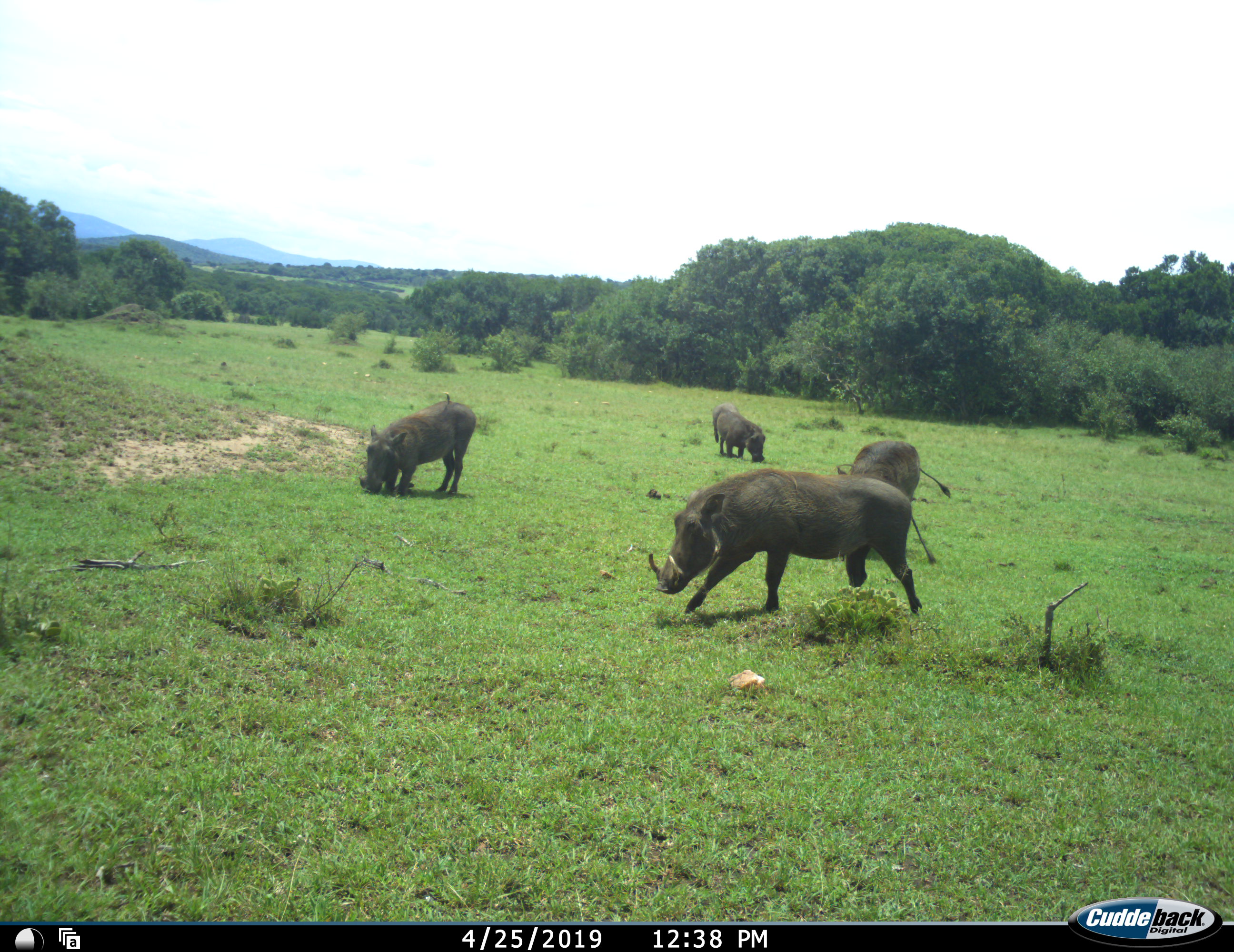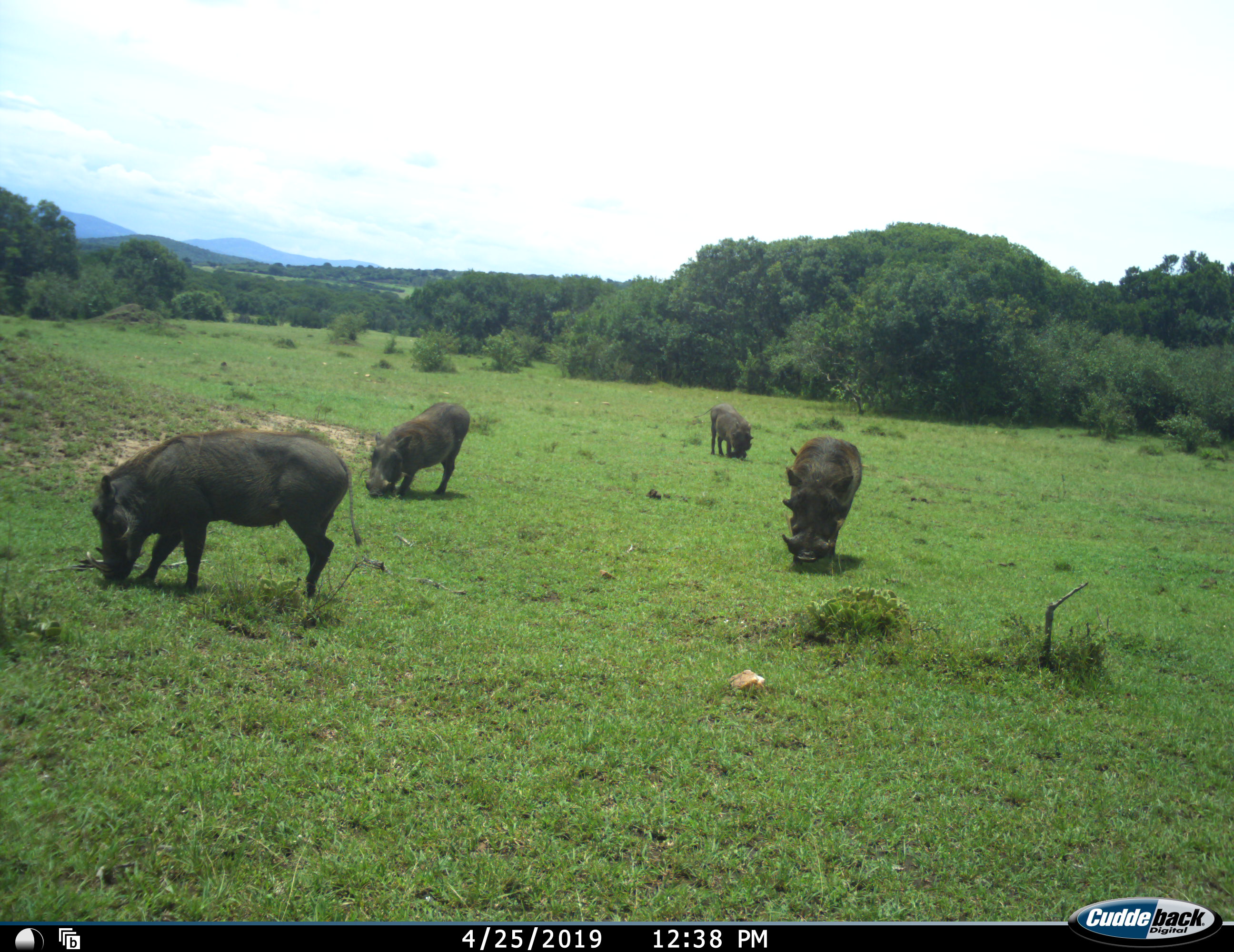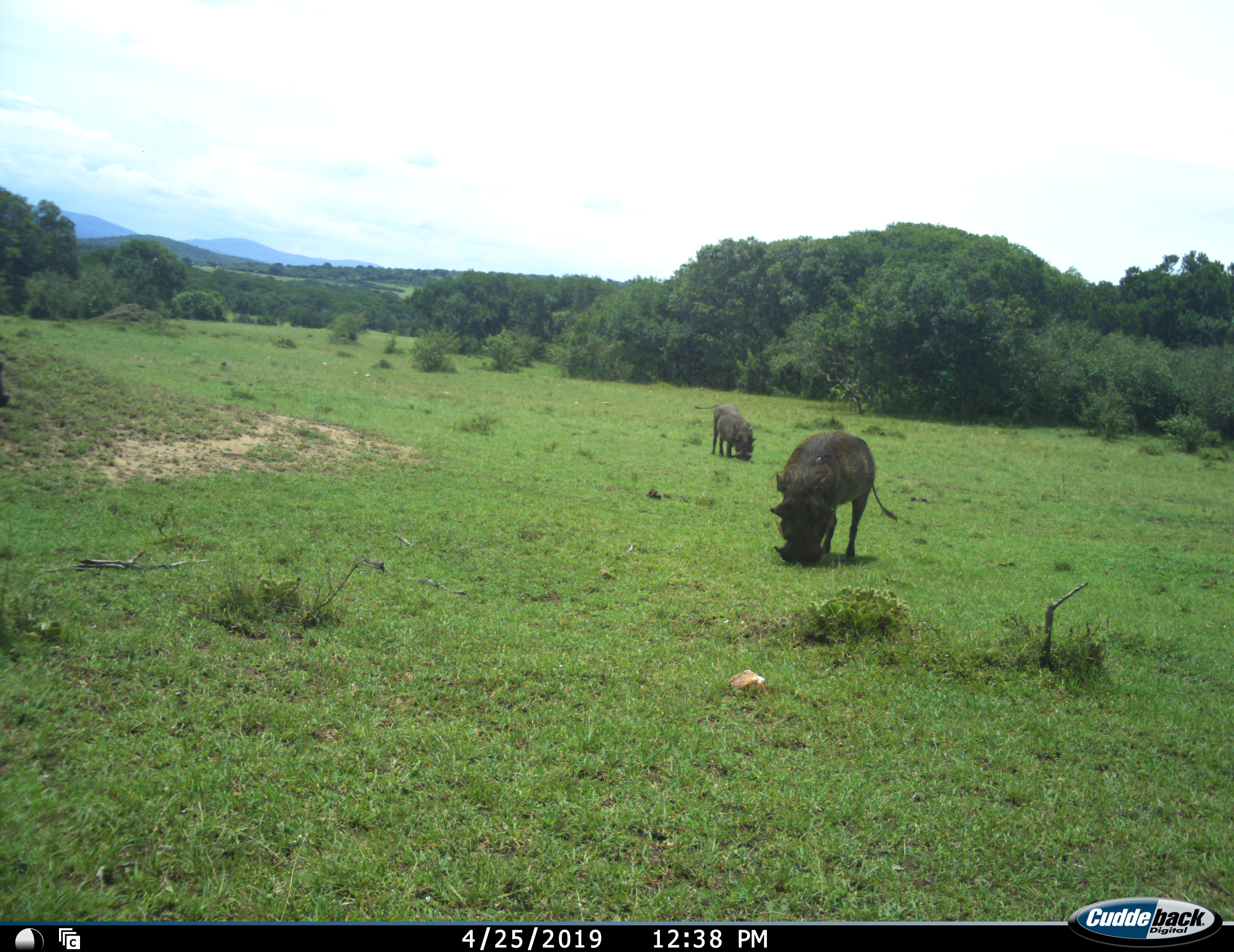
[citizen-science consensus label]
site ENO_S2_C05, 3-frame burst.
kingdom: Animalia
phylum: Chordata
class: Mammalia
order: Artiodactyla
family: Suidae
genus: Phacochoerus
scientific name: Phacochoerus africanus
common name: warthog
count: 4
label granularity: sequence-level